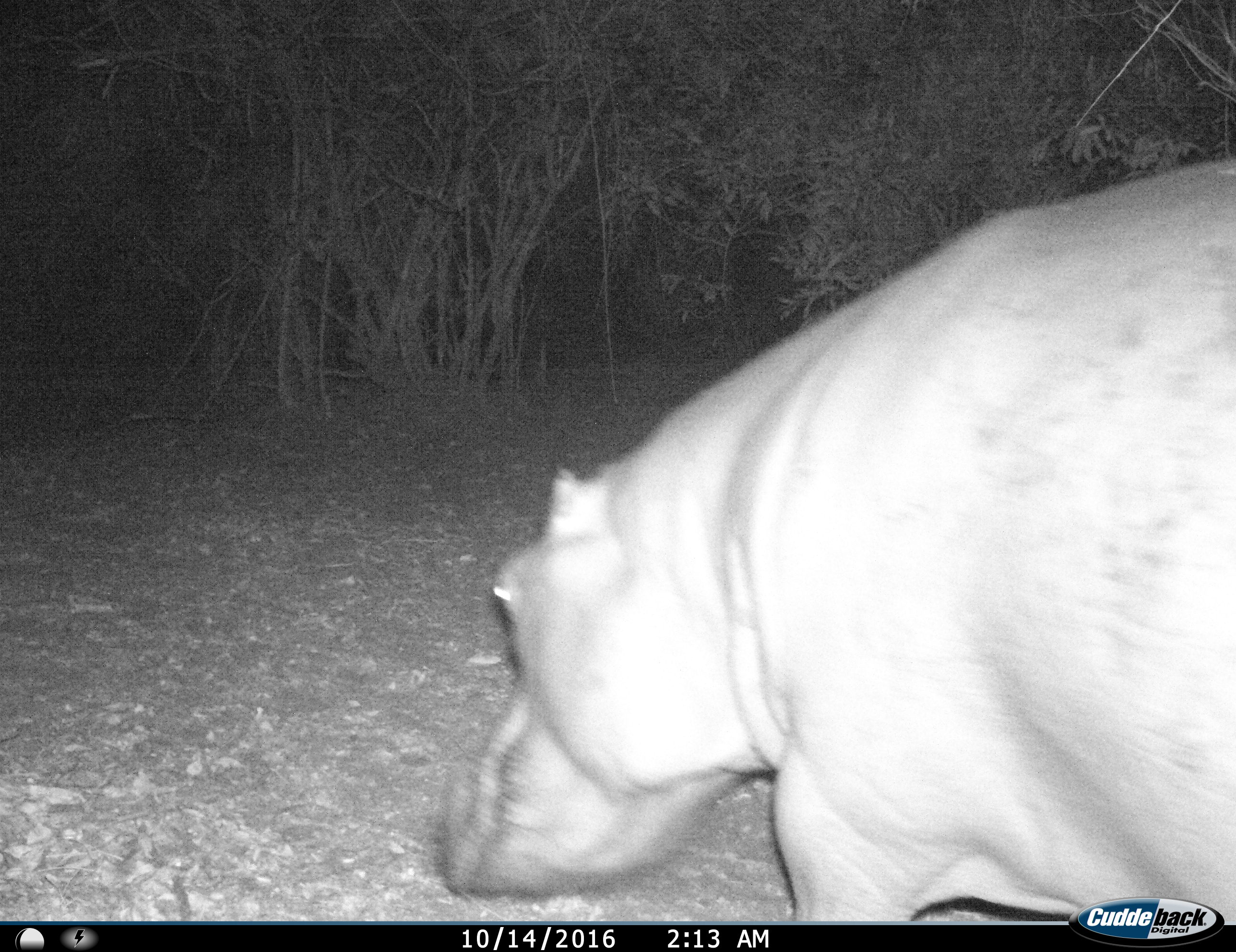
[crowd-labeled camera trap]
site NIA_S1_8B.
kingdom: Animalia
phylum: Chordata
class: Mammalia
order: Artiodactyla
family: Hippopotamidae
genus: Hippopotamus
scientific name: Hippopotamus amphibius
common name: hippopotamus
Hippopotamus (Hippopotamus amphibius), count 1. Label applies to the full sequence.